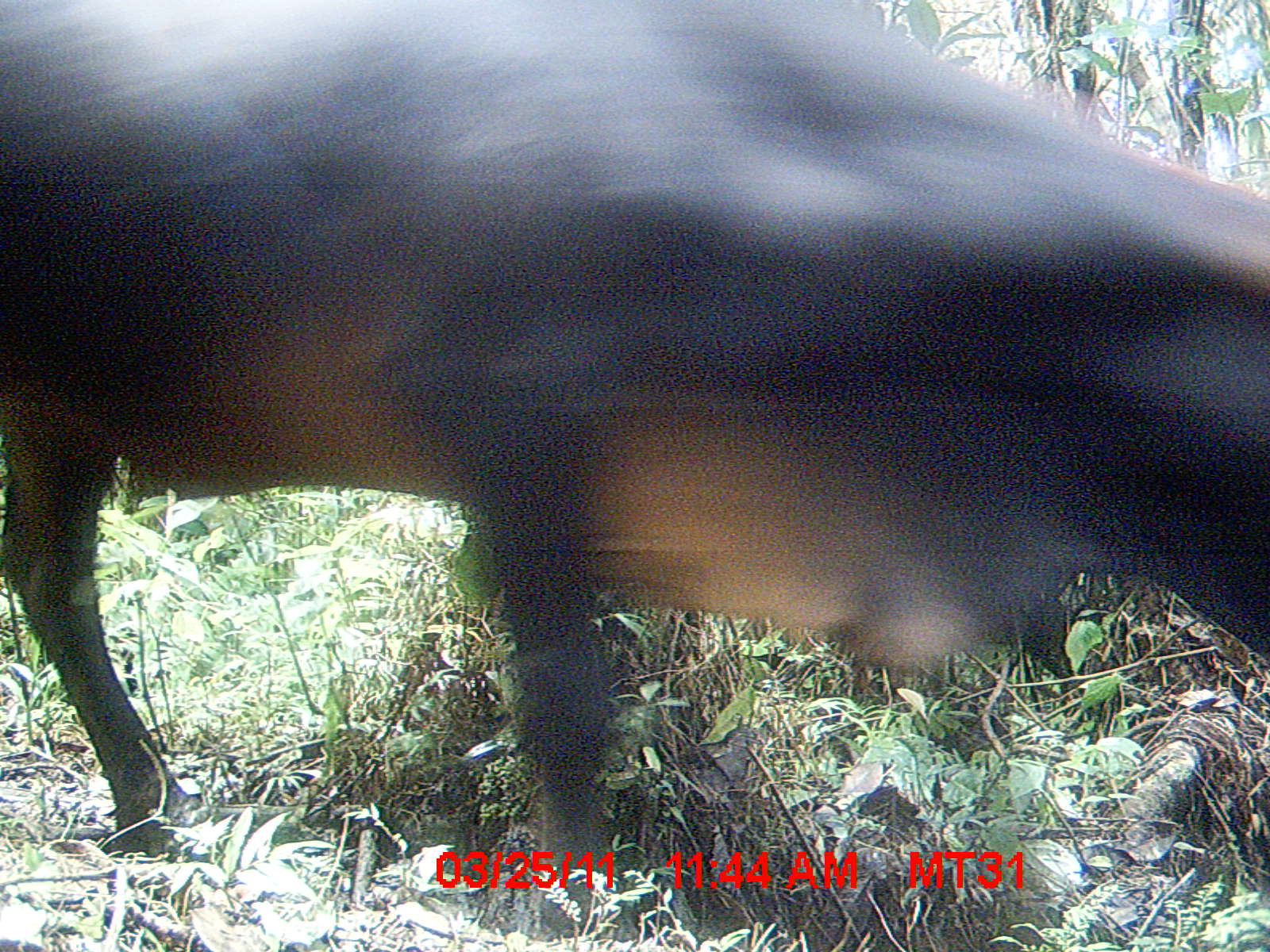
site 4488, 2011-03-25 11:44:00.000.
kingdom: Animalia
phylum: Chordata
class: Mammalia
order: Artiodactyla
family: Bovidae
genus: Bos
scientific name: Bos taurus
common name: domestic cattle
Bos taurus (domestic cattle), count 1.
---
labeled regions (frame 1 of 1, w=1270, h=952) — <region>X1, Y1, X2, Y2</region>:
bos taurus: <region>0, 0, 1268, 866</region>